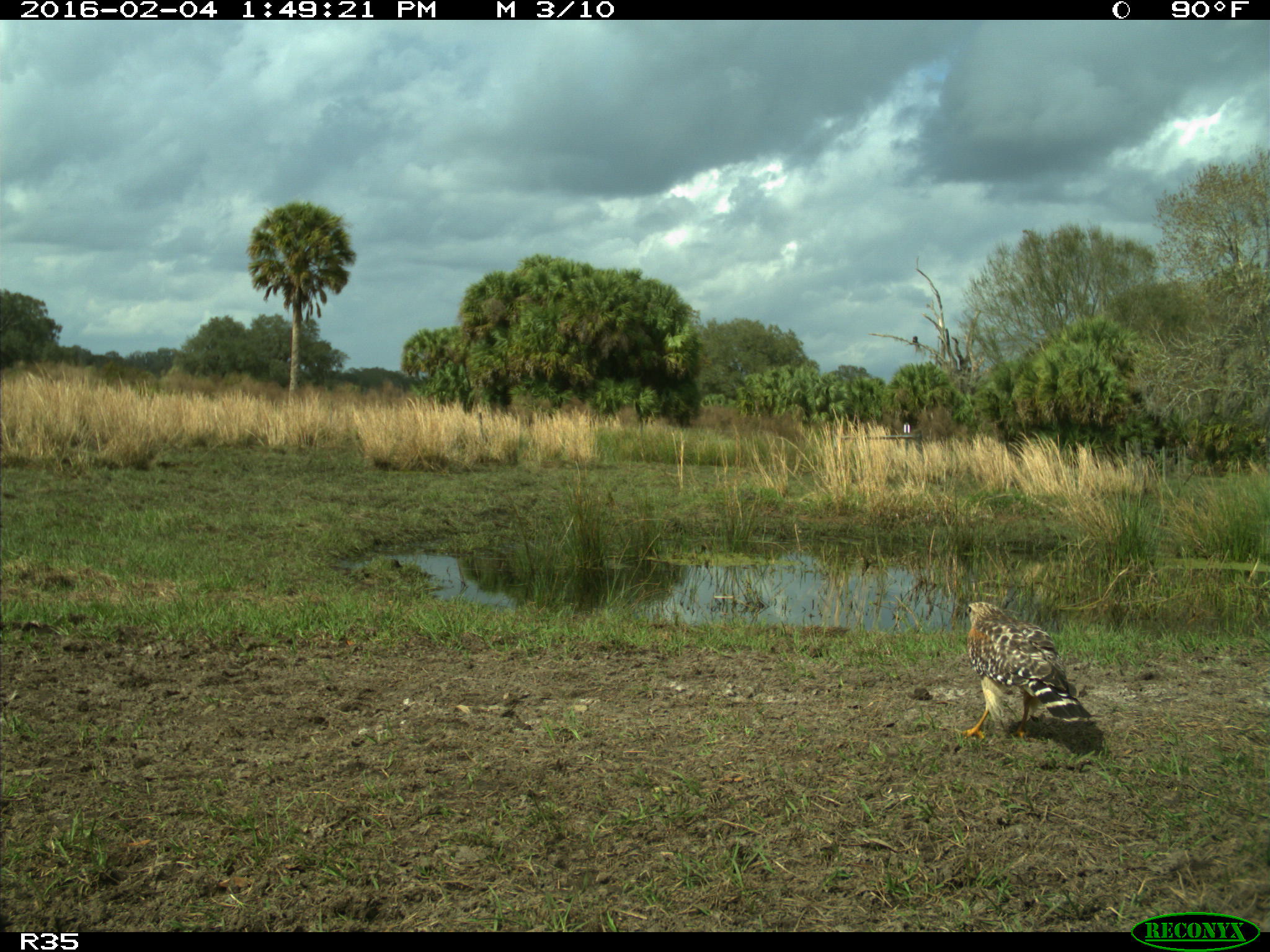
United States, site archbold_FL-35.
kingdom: Animalia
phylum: Chordata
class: Aves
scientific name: Aves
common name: birds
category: unidentified bird